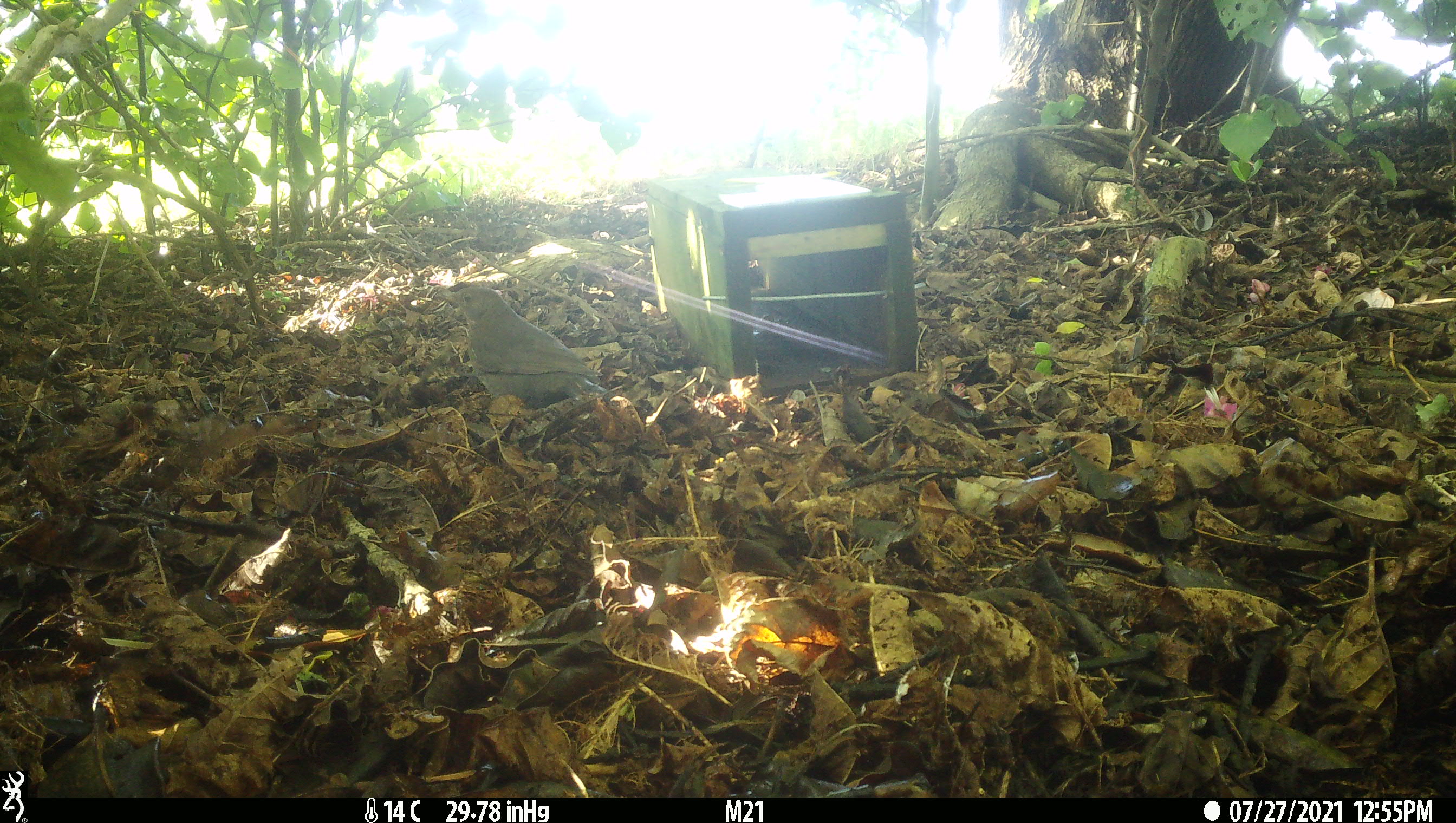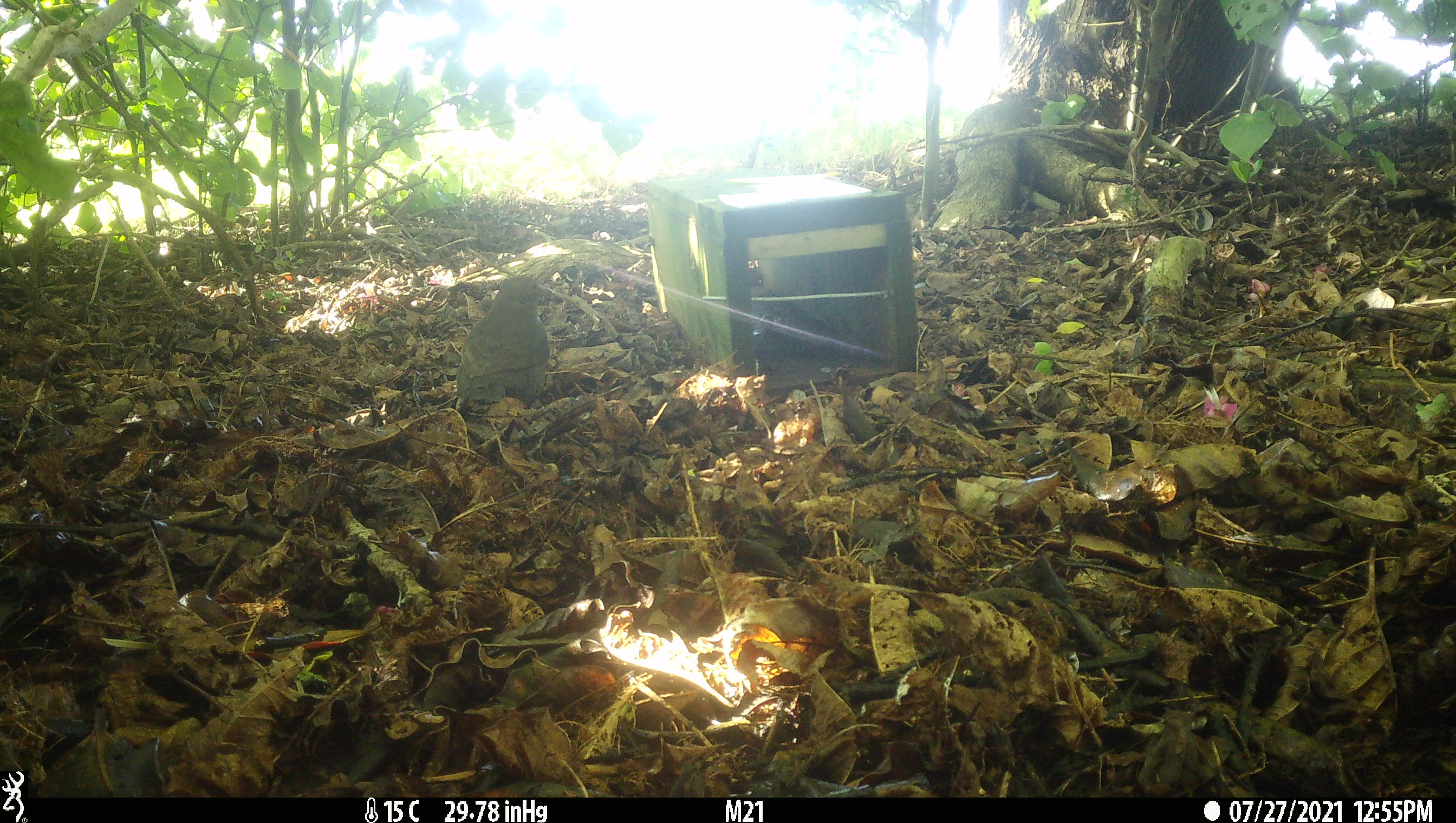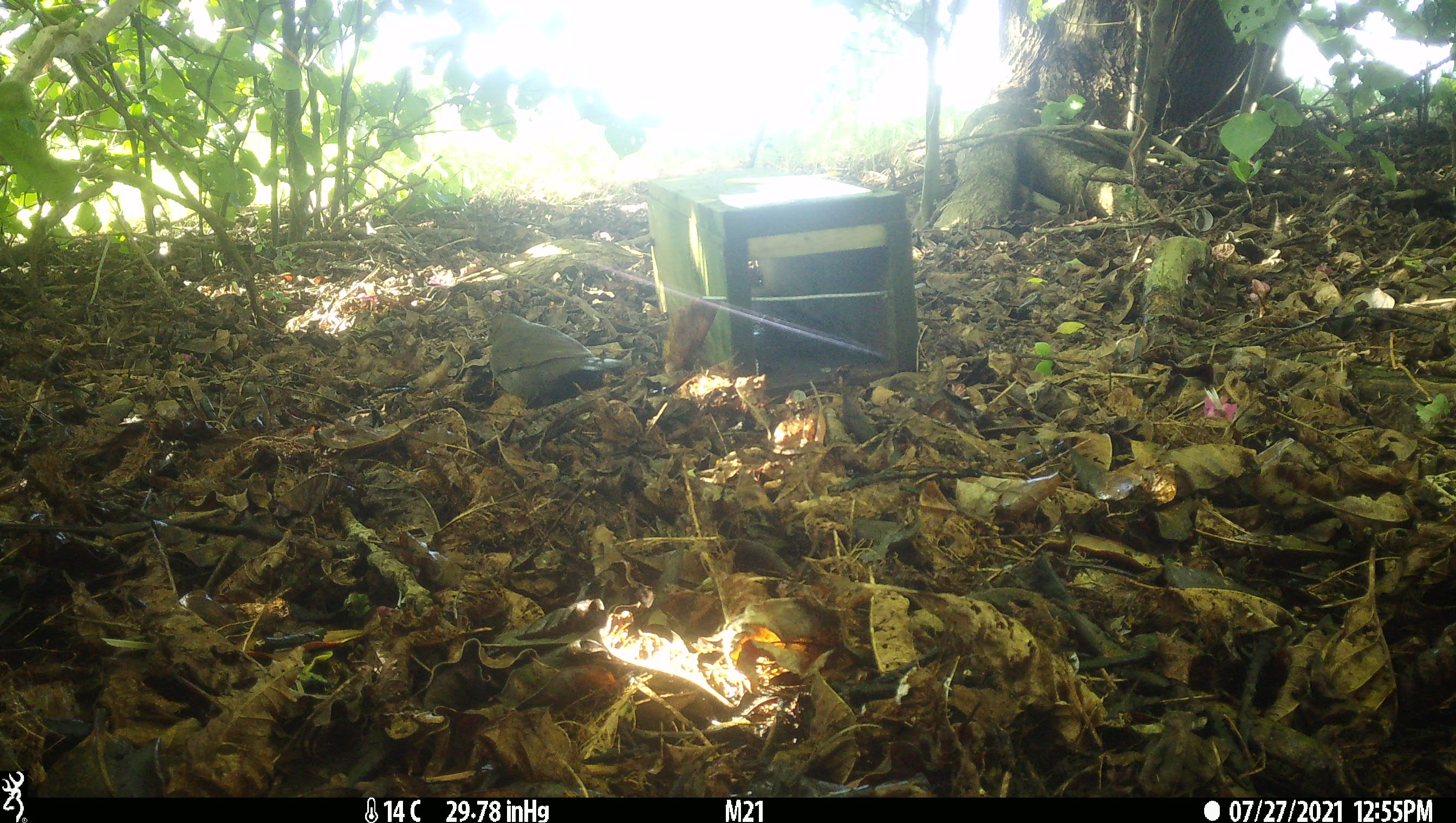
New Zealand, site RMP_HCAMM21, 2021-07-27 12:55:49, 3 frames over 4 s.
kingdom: Animalia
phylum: Chordata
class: Aves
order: Passeriformes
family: Turdidae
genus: Turdus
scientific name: Turdus merula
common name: eurasian blackbird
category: blackbird